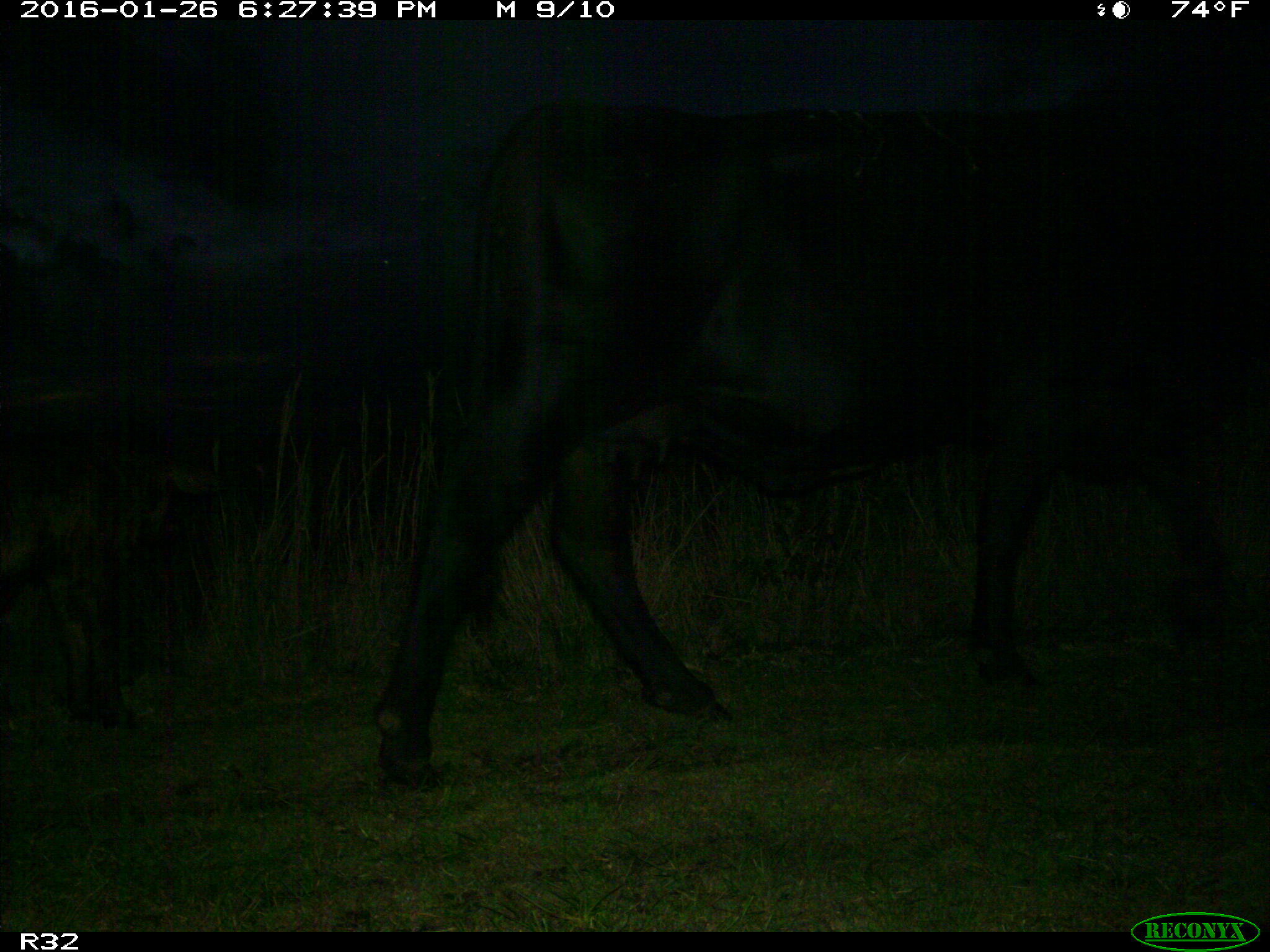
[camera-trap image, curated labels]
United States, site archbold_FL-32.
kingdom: Animalia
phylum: Chordata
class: Mammalia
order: Artiodactyla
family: Bovidae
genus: Bos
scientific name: Bos taurus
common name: domestic cow